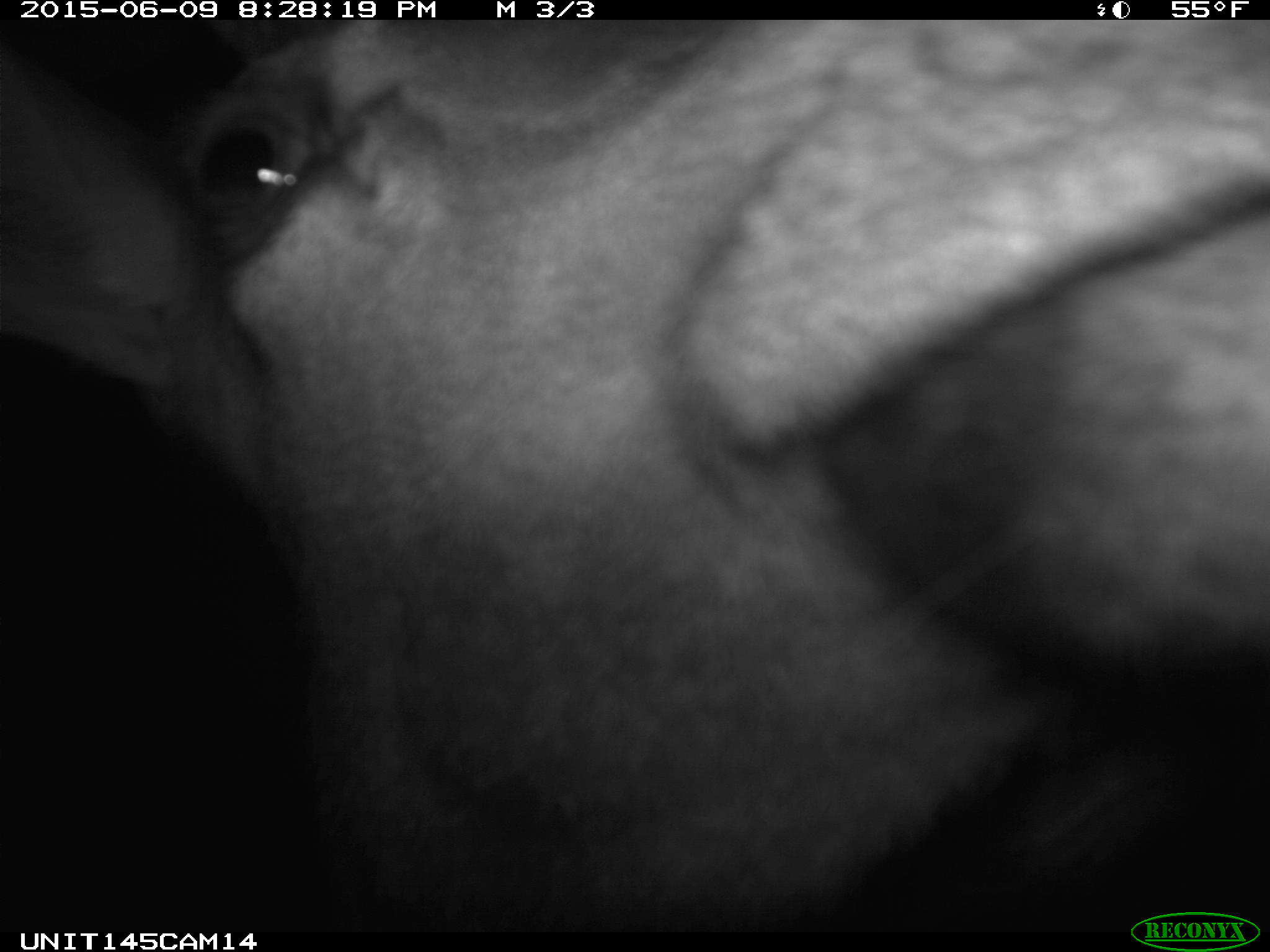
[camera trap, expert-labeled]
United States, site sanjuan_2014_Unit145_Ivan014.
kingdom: Animalia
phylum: Chordata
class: Mammalia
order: Artiodactyla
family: Cervidae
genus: Cervus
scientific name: Cervus elaphus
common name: red deer